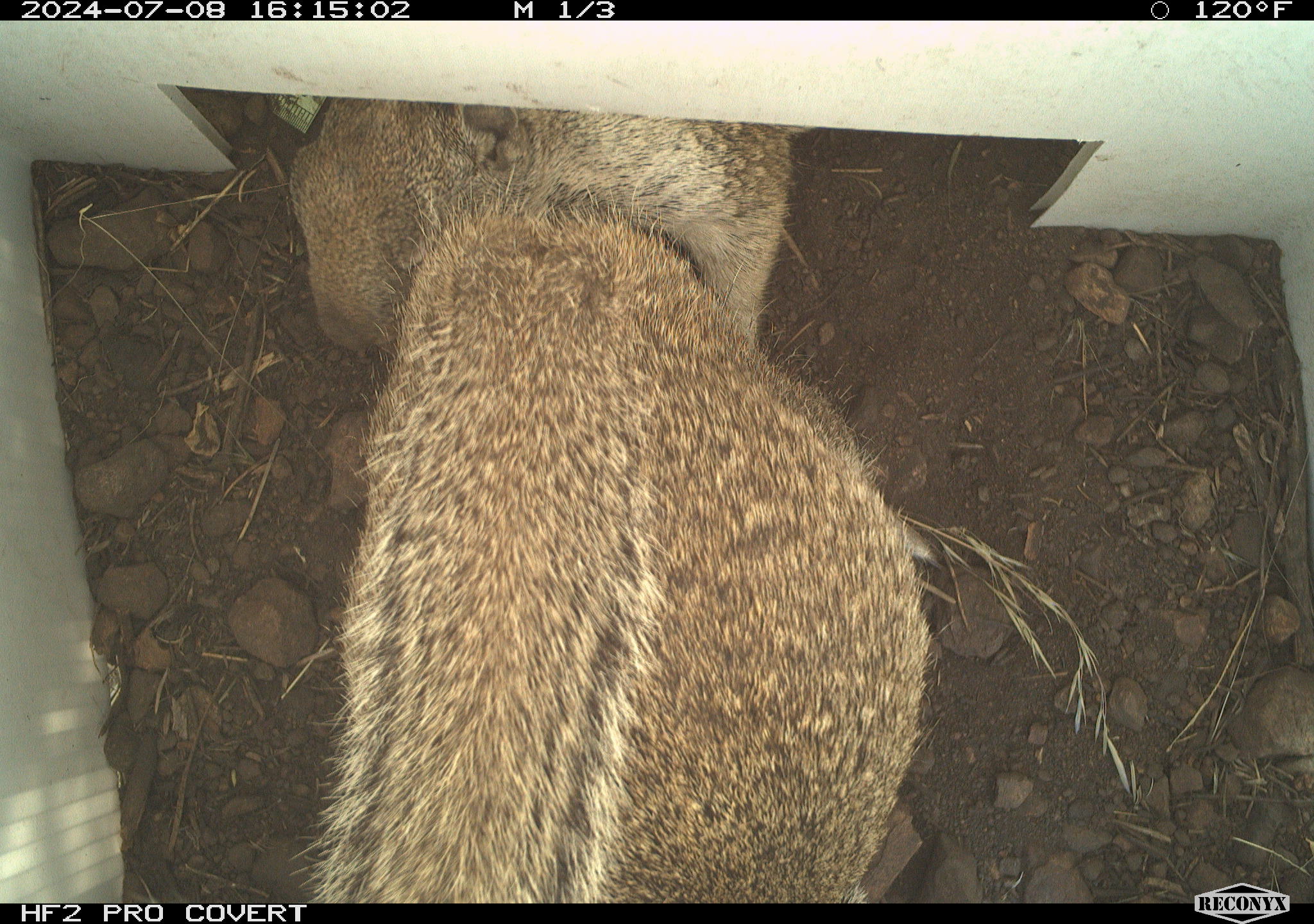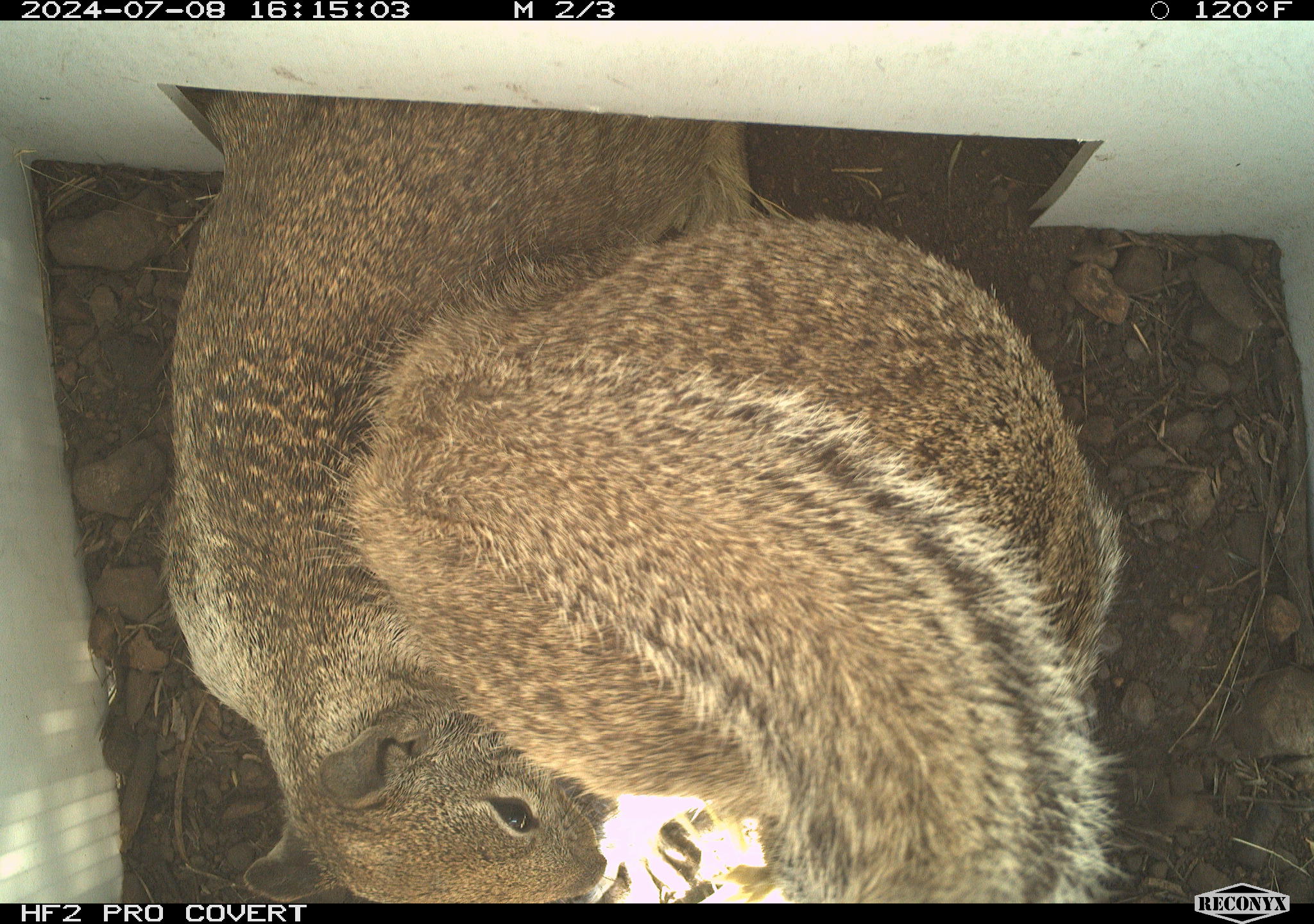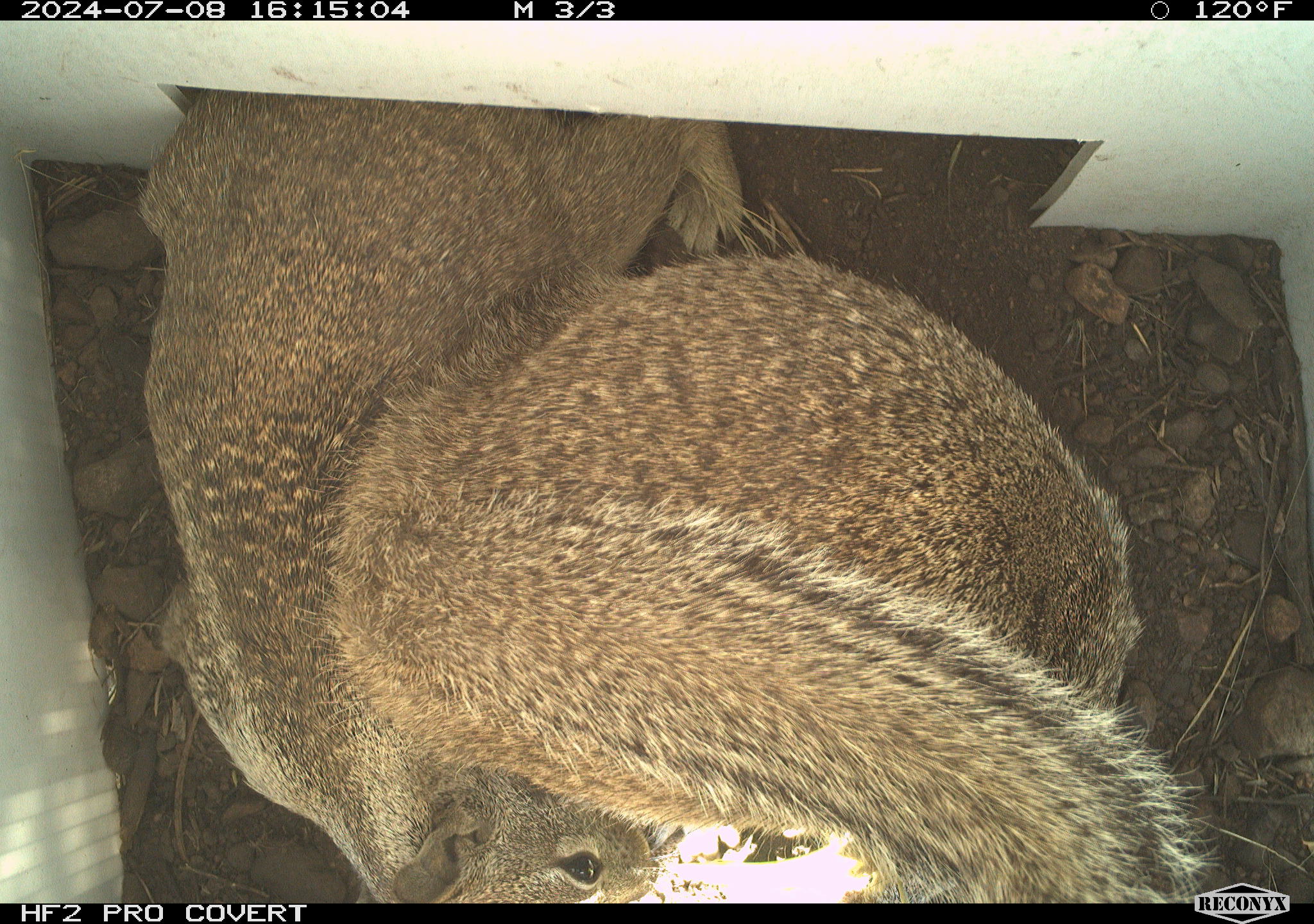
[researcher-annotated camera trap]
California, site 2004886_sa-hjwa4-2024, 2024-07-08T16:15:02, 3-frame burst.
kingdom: Animalia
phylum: Chordata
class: Mammalia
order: Rodentia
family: Sciuridae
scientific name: Sciuridae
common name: squirrels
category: sciuridae family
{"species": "sciuridae family (squirrels) (Sciuridae)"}